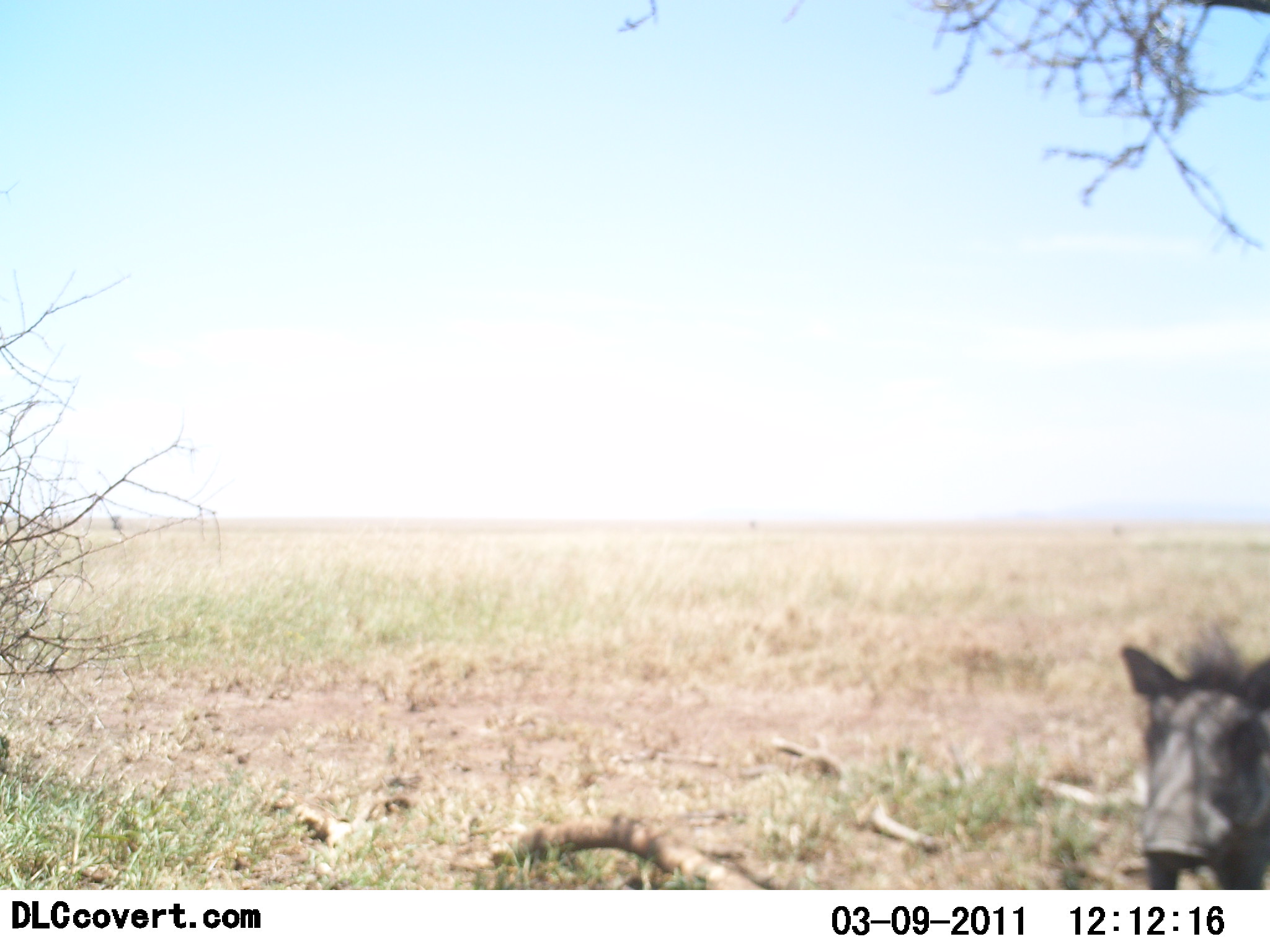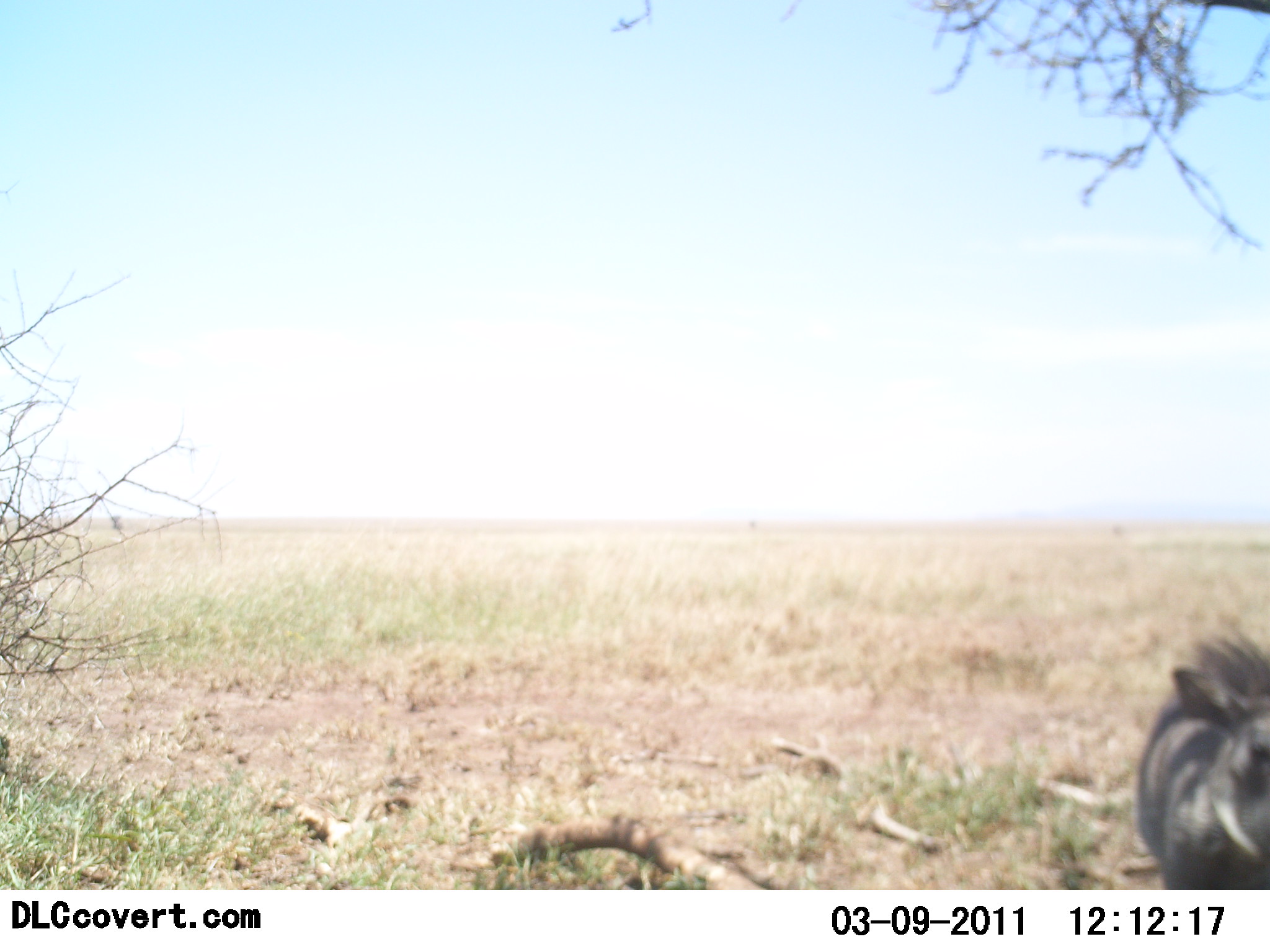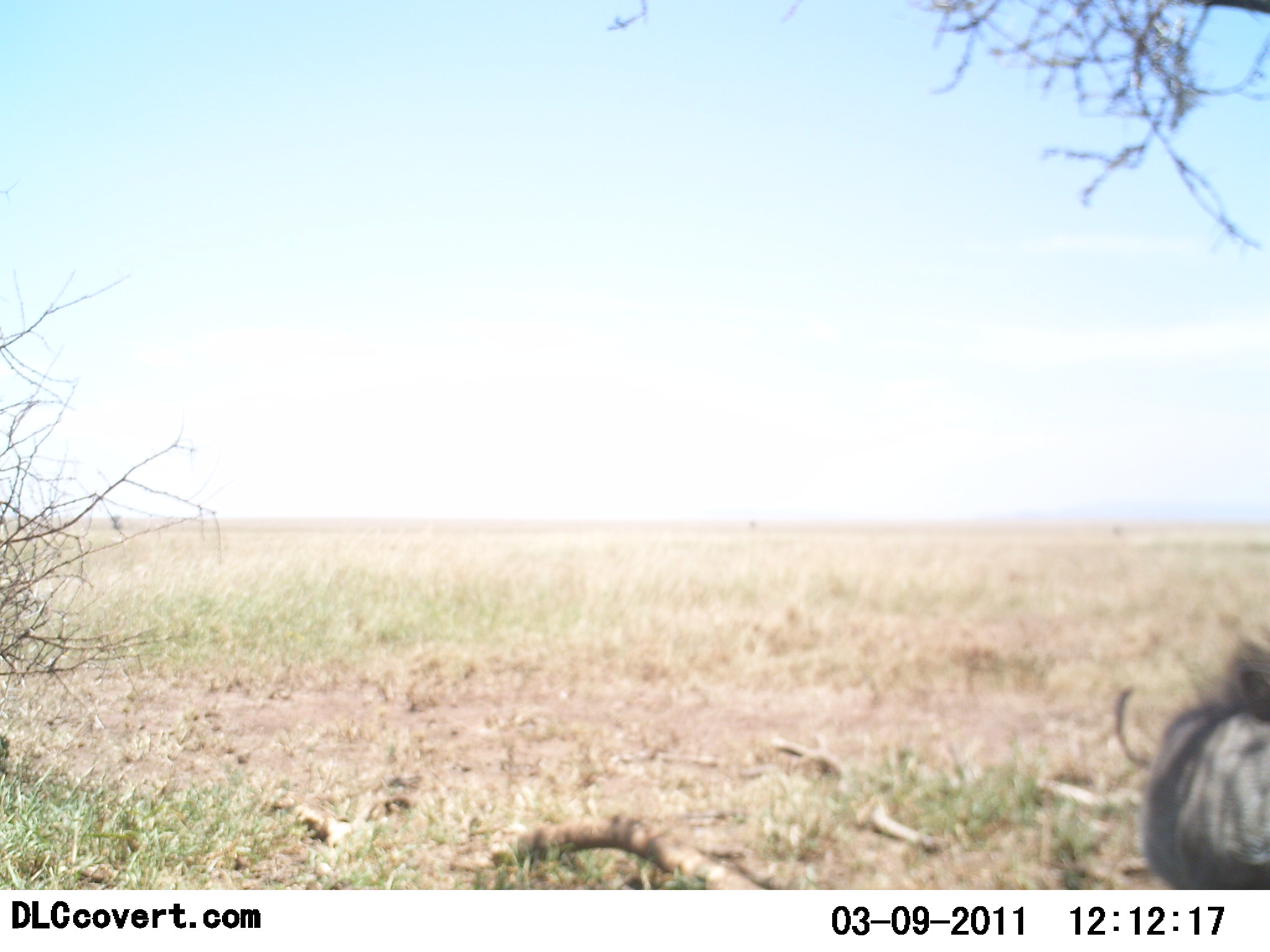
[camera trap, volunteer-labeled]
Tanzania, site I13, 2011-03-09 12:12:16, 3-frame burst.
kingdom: Animalia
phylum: Chordata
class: Mammalia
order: Artiodactyla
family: Suidae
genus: Phacochoerus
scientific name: Phacochoerus africanus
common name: warthog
Warthog (Phacochoerus africanus), count 1. Behavior (volunteer vote fractions): standing 44%, resting 0%, moving 62%, interacting 0%. Young present (vote fraction): 0%. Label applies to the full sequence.